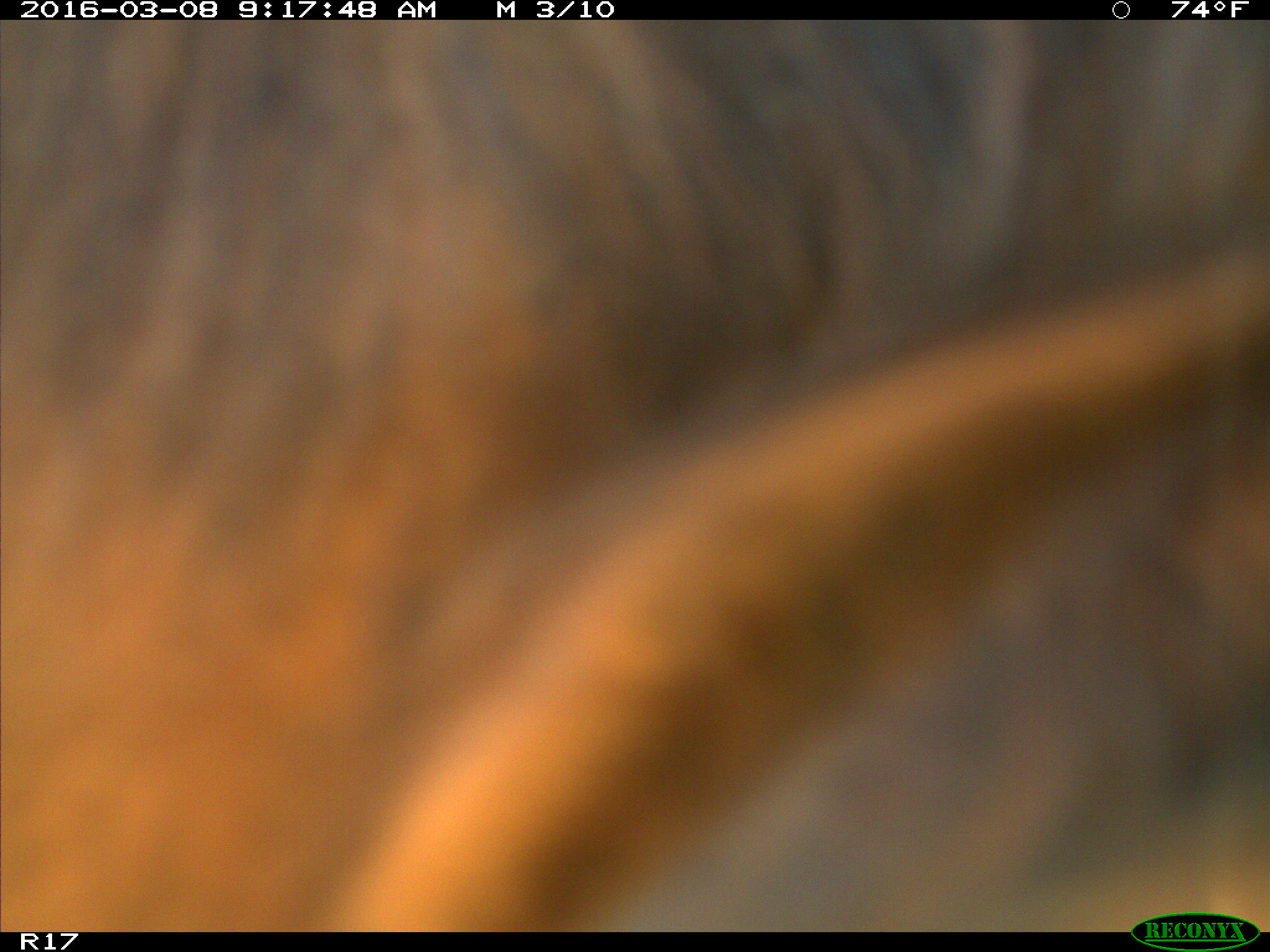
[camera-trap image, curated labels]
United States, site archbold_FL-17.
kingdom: Animalia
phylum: Chordata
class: Mammalia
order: Artiodactyla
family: Bovidae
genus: Bos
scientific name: Bos taurus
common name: domestic cow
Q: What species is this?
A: Bos taurus (domestic cow).